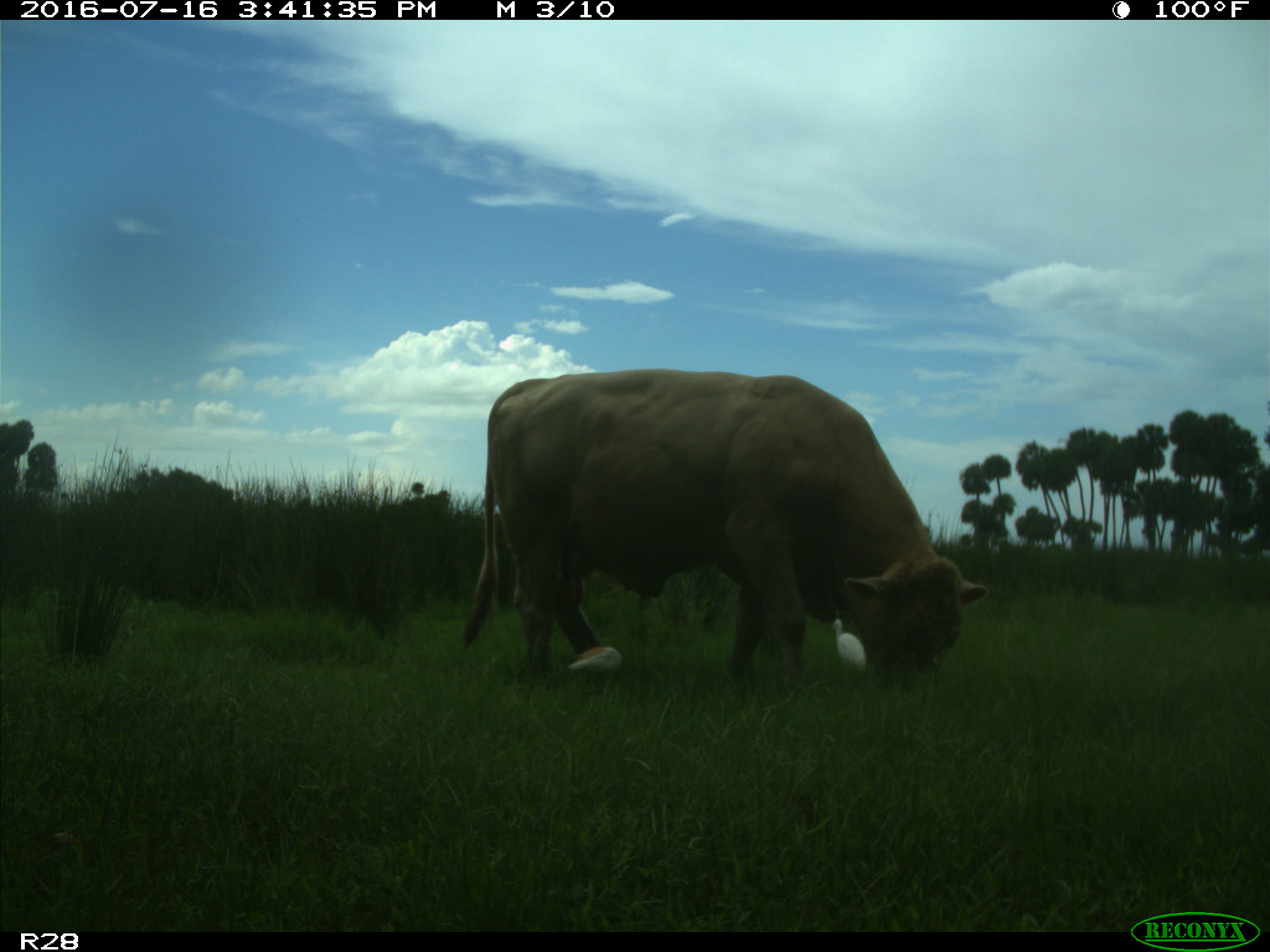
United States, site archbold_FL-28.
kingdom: Animalia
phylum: Chordata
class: Mammalia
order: Artiodactyla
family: Bovidae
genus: Bos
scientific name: Bos taurus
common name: domestic cow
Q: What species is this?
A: Bos taurus (domestic cow).